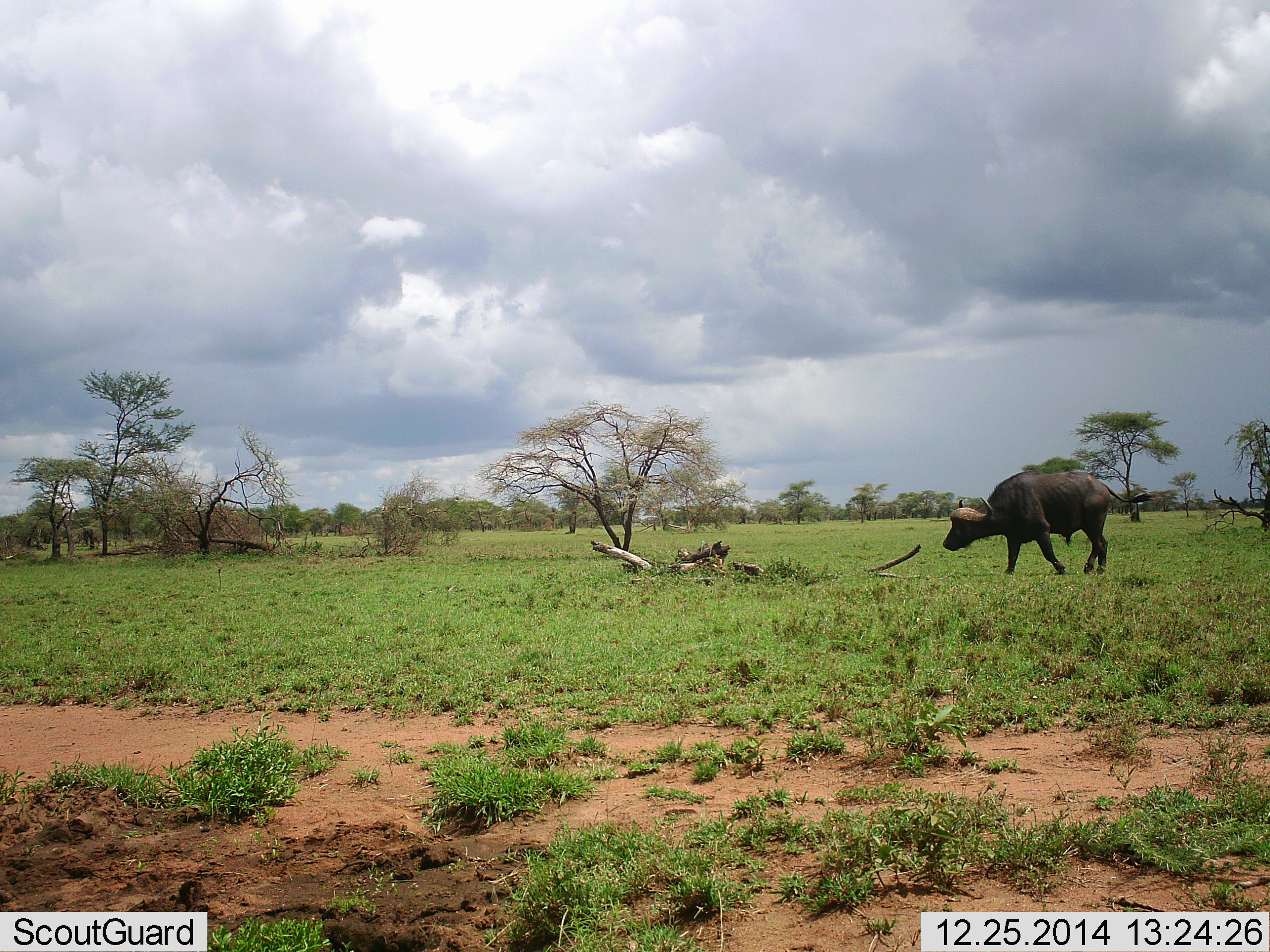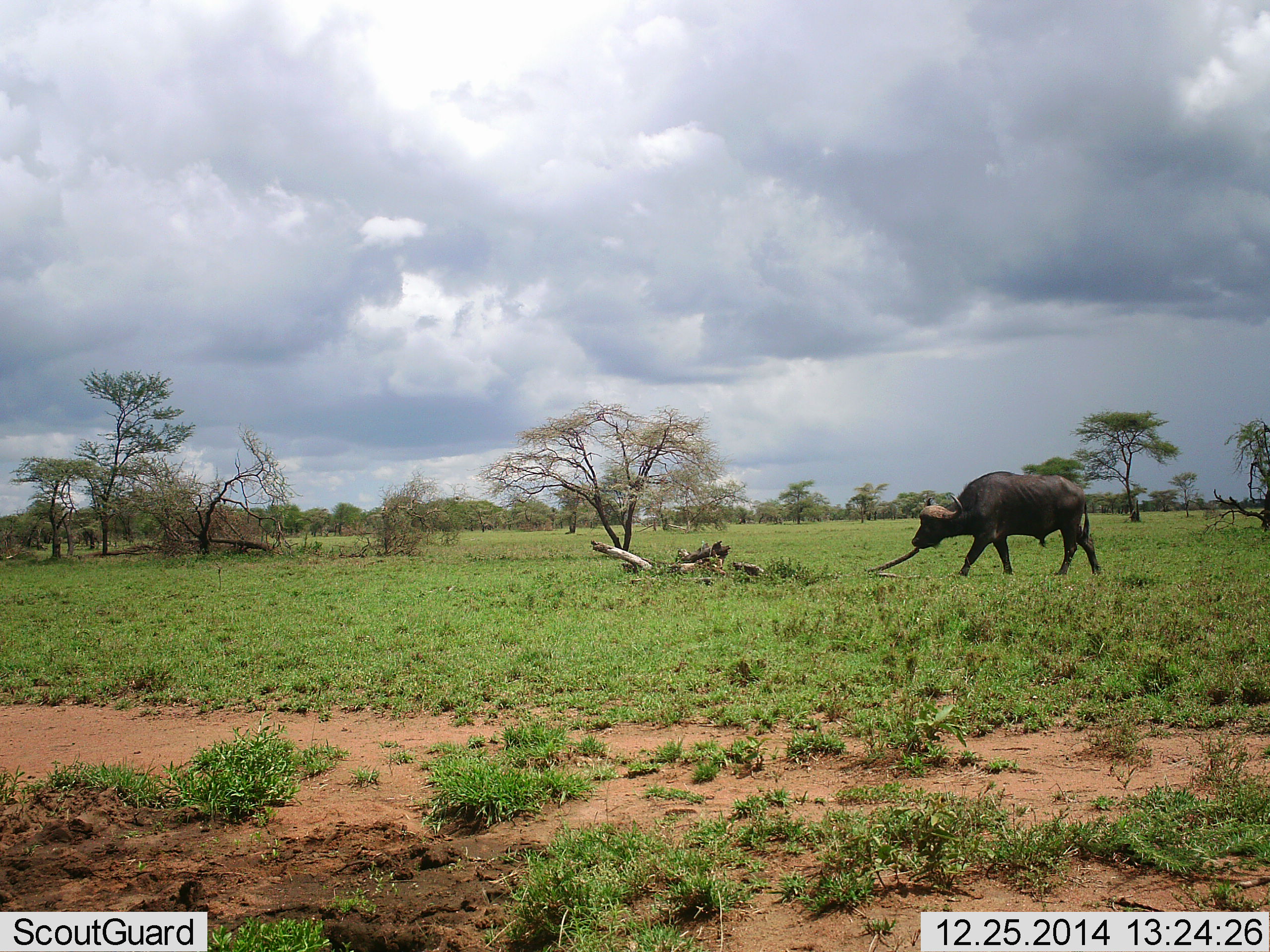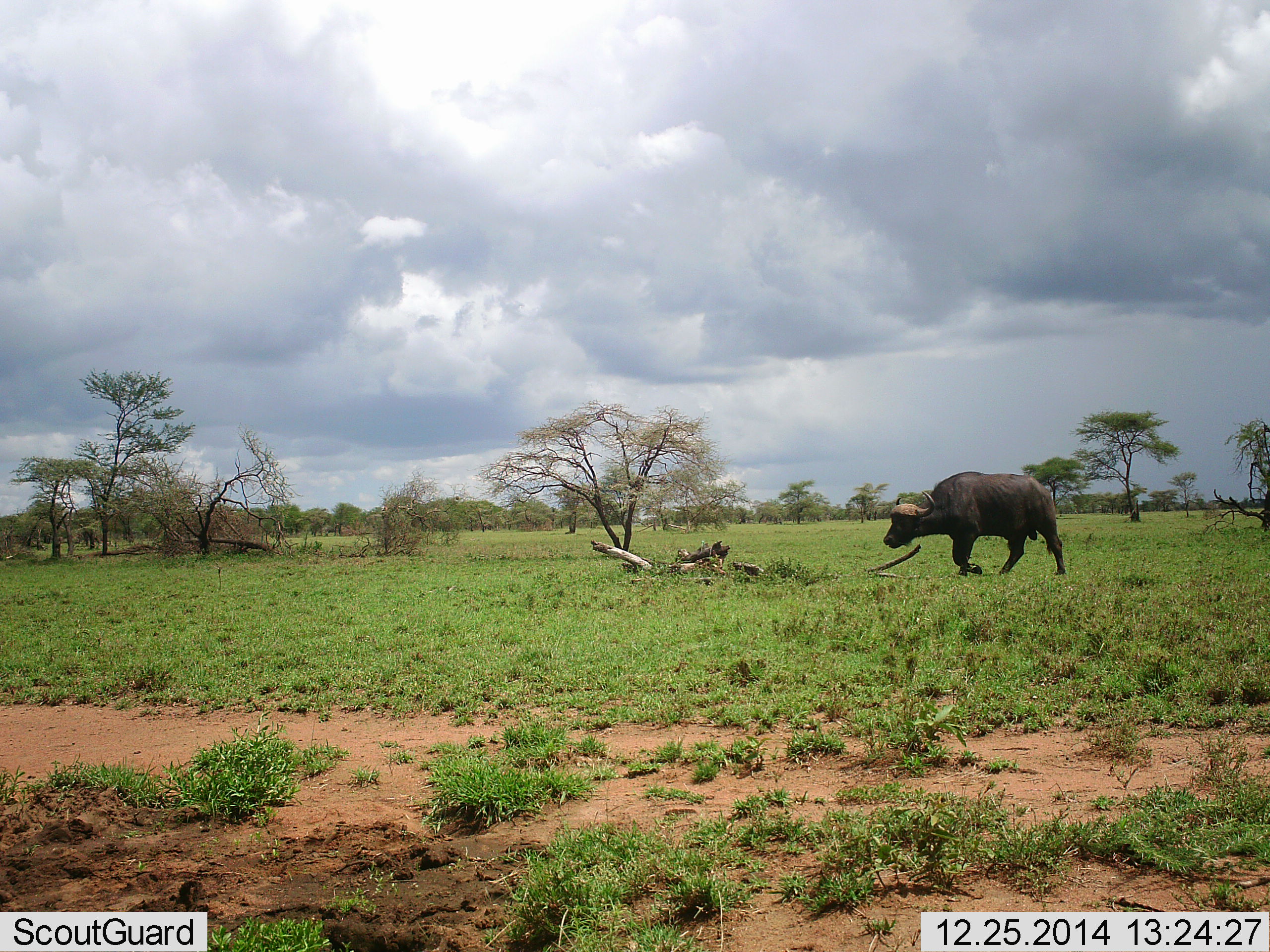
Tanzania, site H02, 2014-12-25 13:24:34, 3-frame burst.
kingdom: Animalia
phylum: Chordata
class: Mammalia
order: Artiodactyla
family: Bovidae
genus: Syncerus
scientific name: Syncerus caffer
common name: cape buffalo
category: buffalo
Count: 1.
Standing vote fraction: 10%.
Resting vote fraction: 0%.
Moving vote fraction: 90%.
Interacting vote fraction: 0%.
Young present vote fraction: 0%.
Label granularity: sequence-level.